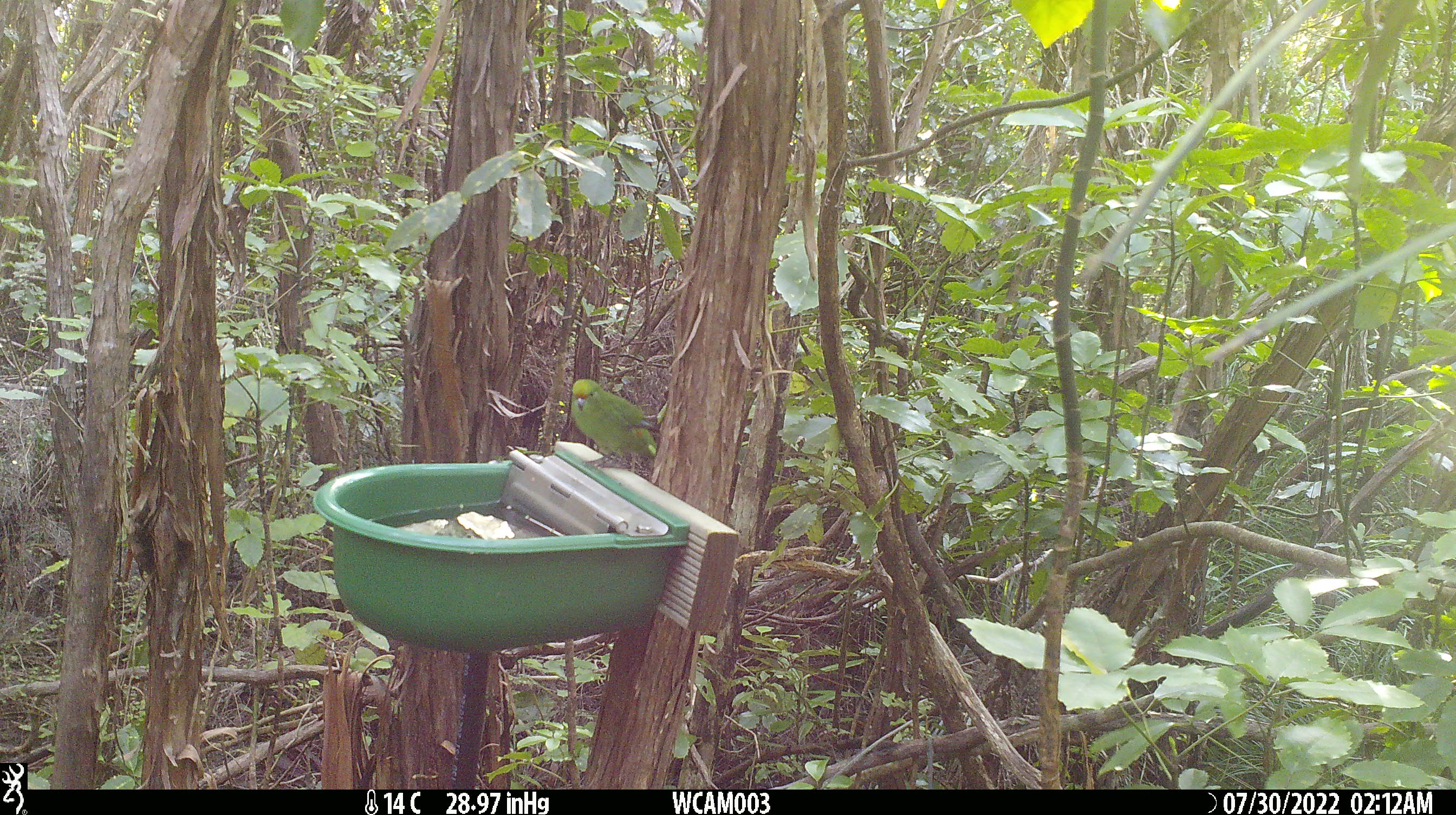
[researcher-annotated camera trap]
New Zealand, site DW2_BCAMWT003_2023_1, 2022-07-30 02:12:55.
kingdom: Animalia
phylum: Chordata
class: Aves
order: Psittaciformes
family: Psittaculidae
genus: Cyanoramphus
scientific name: Cyanoramphus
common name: parakeet